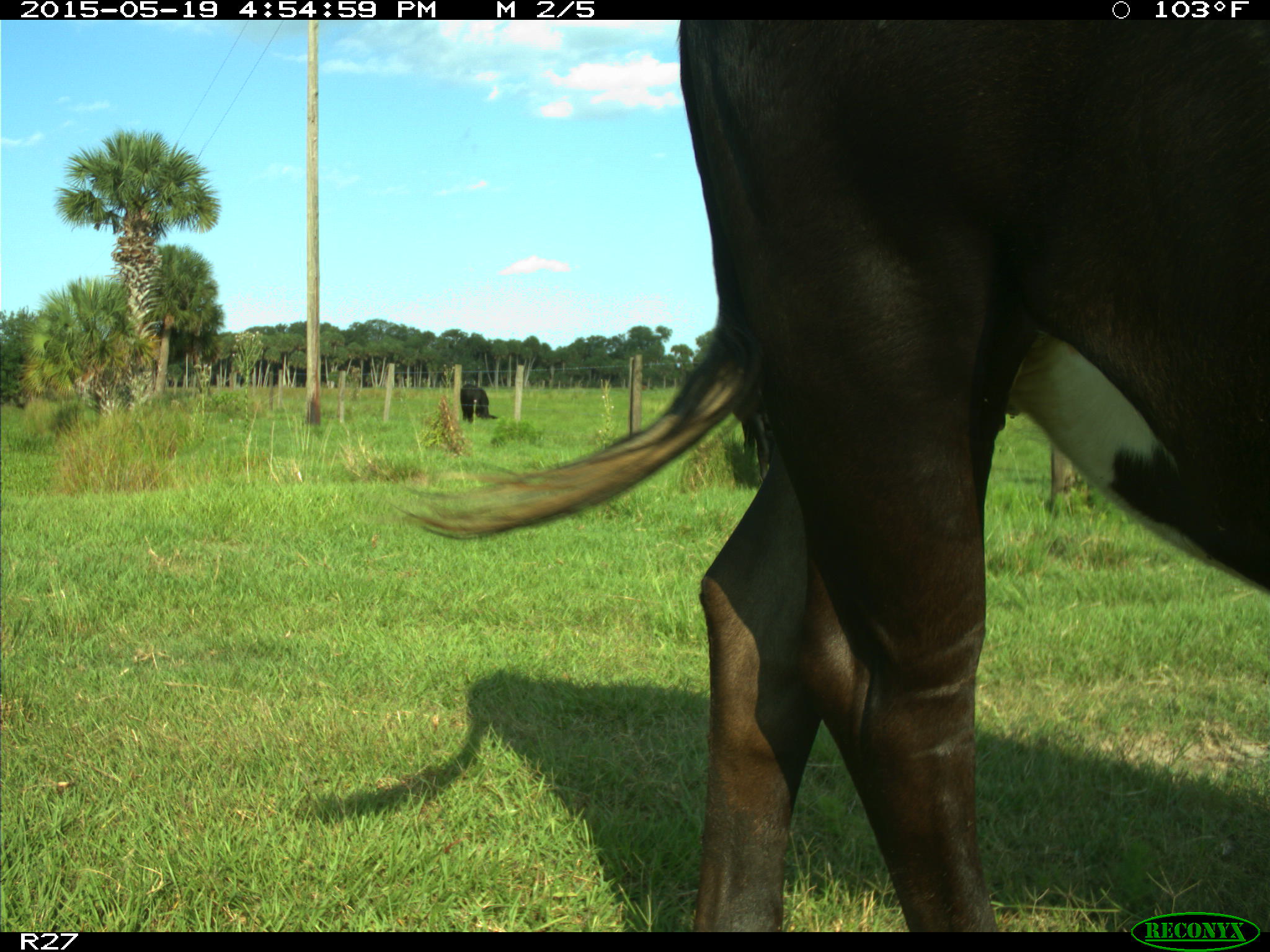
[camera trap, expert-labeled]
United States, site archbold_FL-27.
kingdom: Animalia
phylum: Chordata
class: Mammalia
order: Artiodactyla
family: Bovidae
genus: Bos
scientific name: Bos taurus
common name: domestic cow